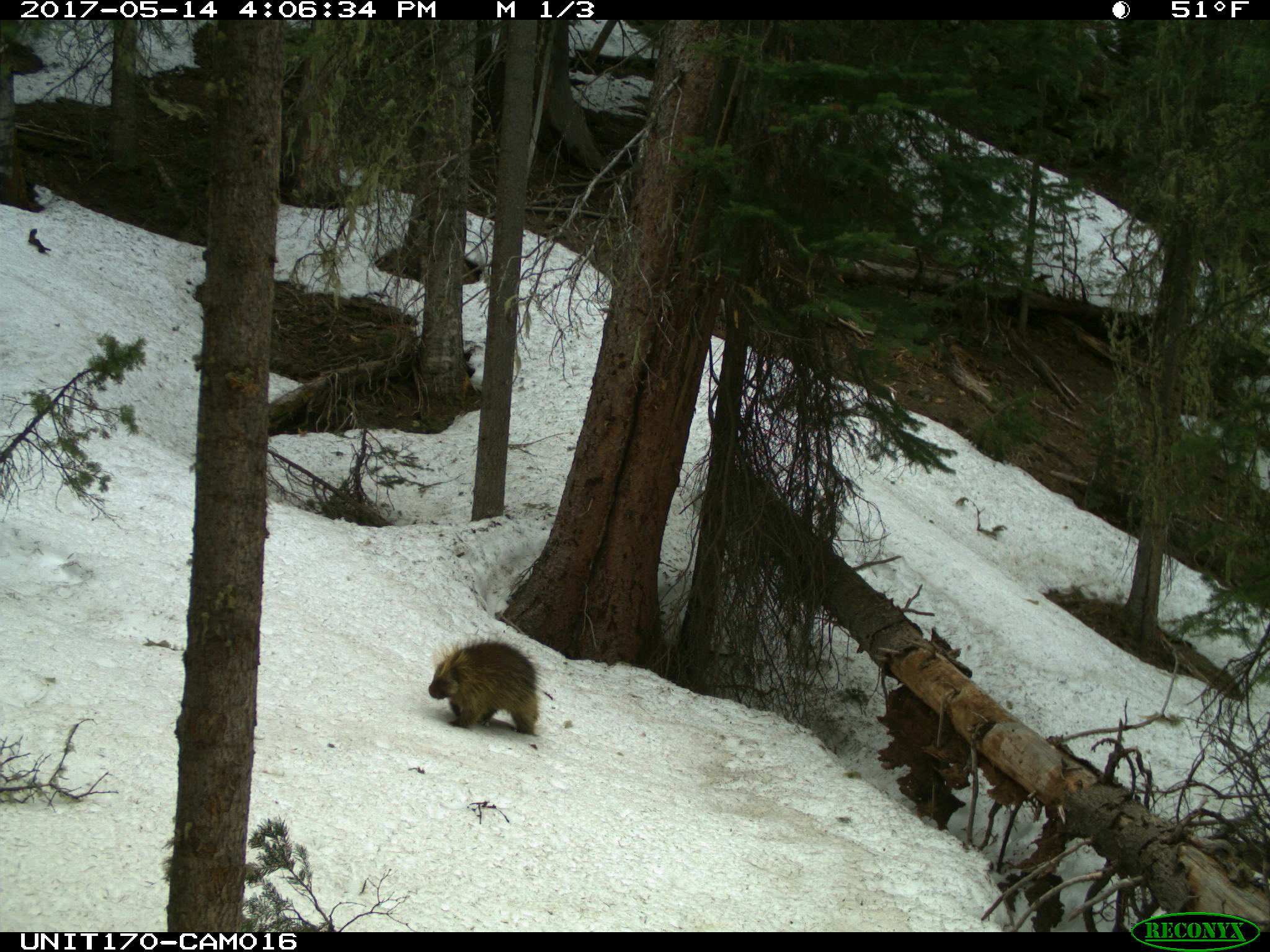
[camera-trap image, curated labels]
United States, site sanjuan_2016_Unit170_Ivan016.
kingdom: Animalia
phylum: Chordata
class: Mammalia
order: Rodentia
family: Erethizontidae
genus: Erethizon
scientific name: Erethizon dorsatum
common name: north american porcupine